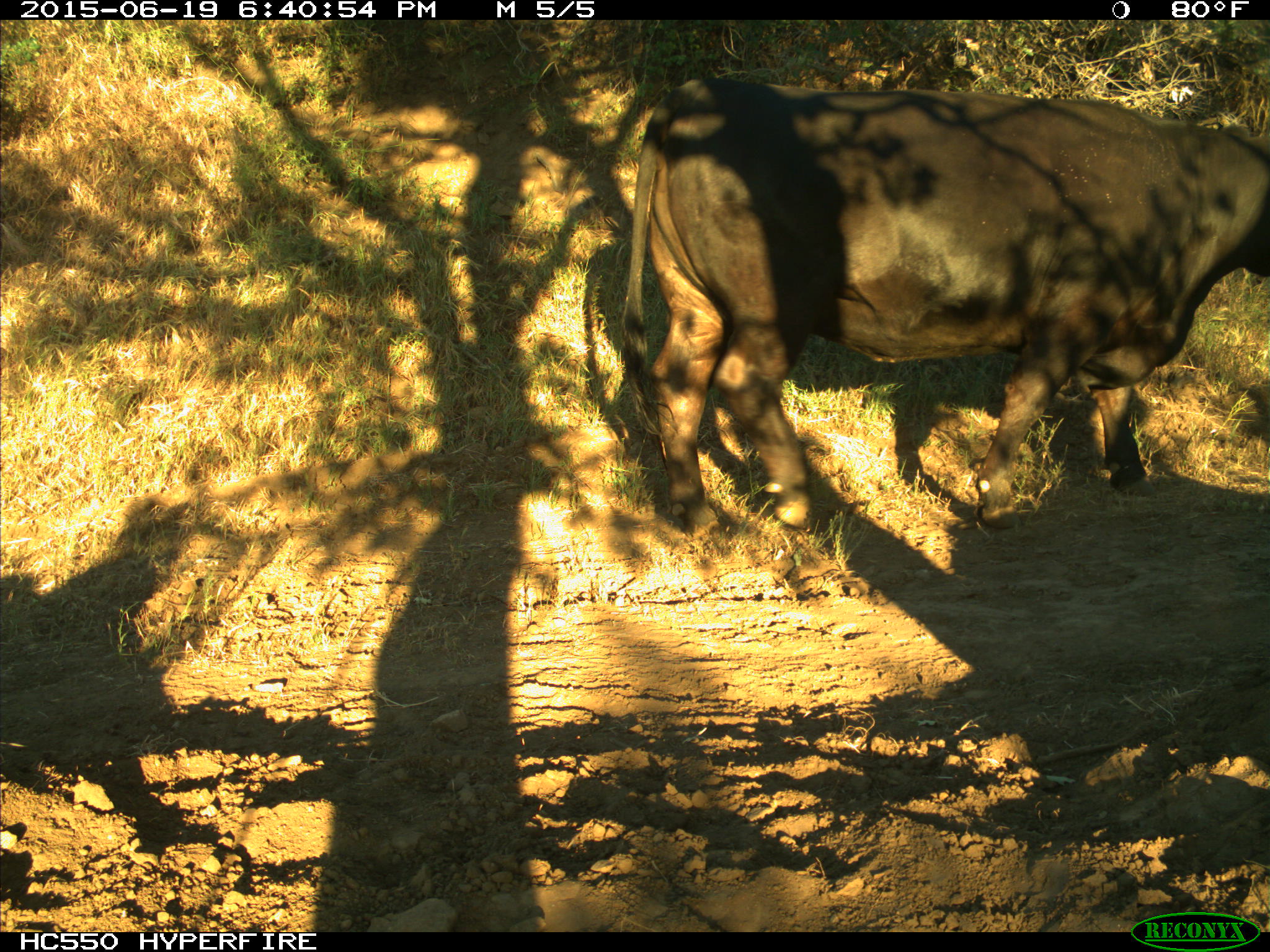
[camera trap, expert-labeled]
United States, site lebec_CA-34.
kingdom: Animalia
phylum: Chordata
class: Mammalia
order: Artiodactyla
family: Bovidae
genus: Bos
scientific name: Bos taurus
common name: domestic cow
Bos taurus (domestic cow).